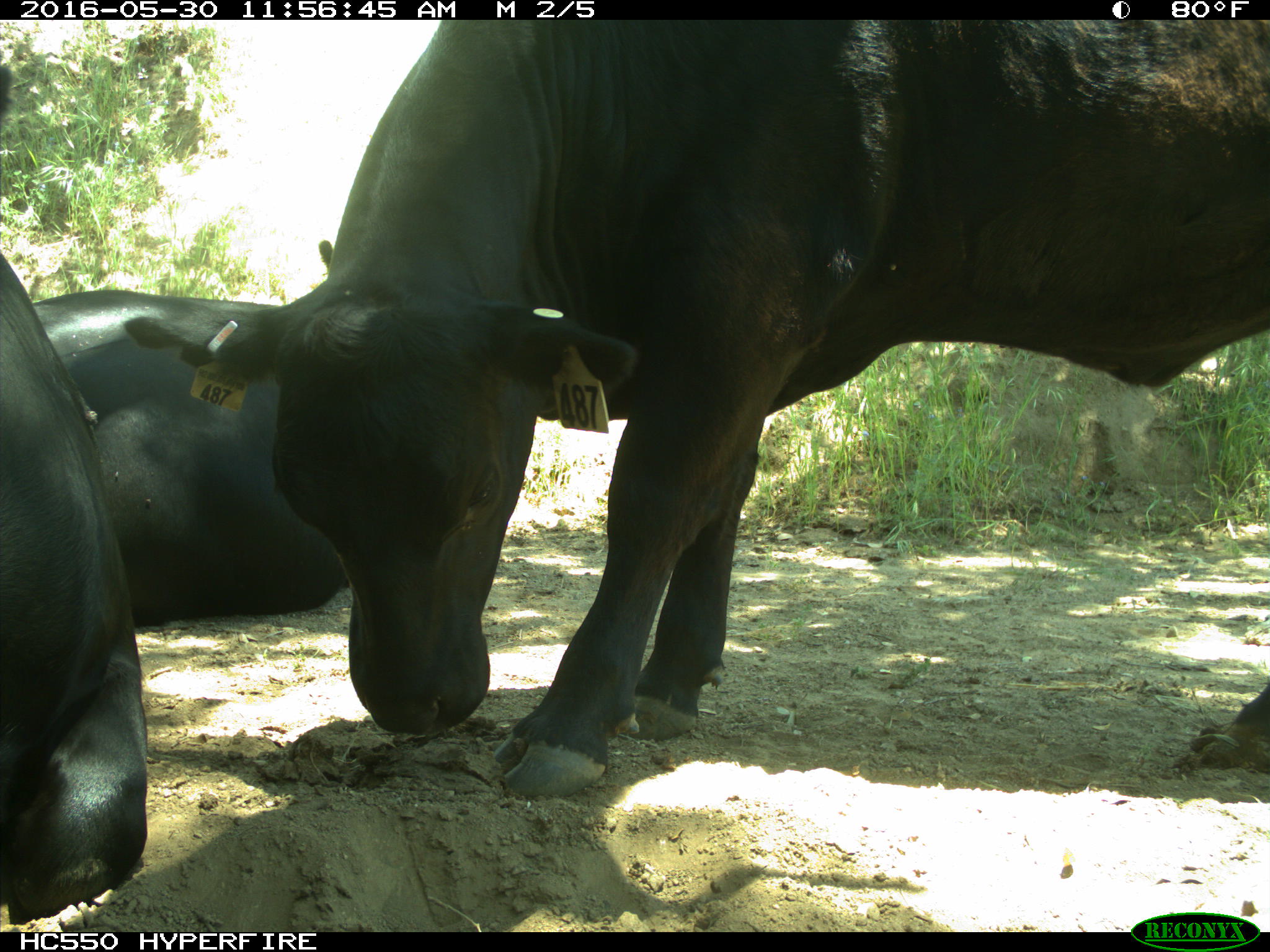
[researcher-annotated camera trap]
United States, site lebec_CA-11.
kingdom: Animalia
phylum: Chordata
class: Mammalia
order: Artiodactyla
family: Bovidae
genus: Bos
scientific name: Bos taurus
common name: domestic cow